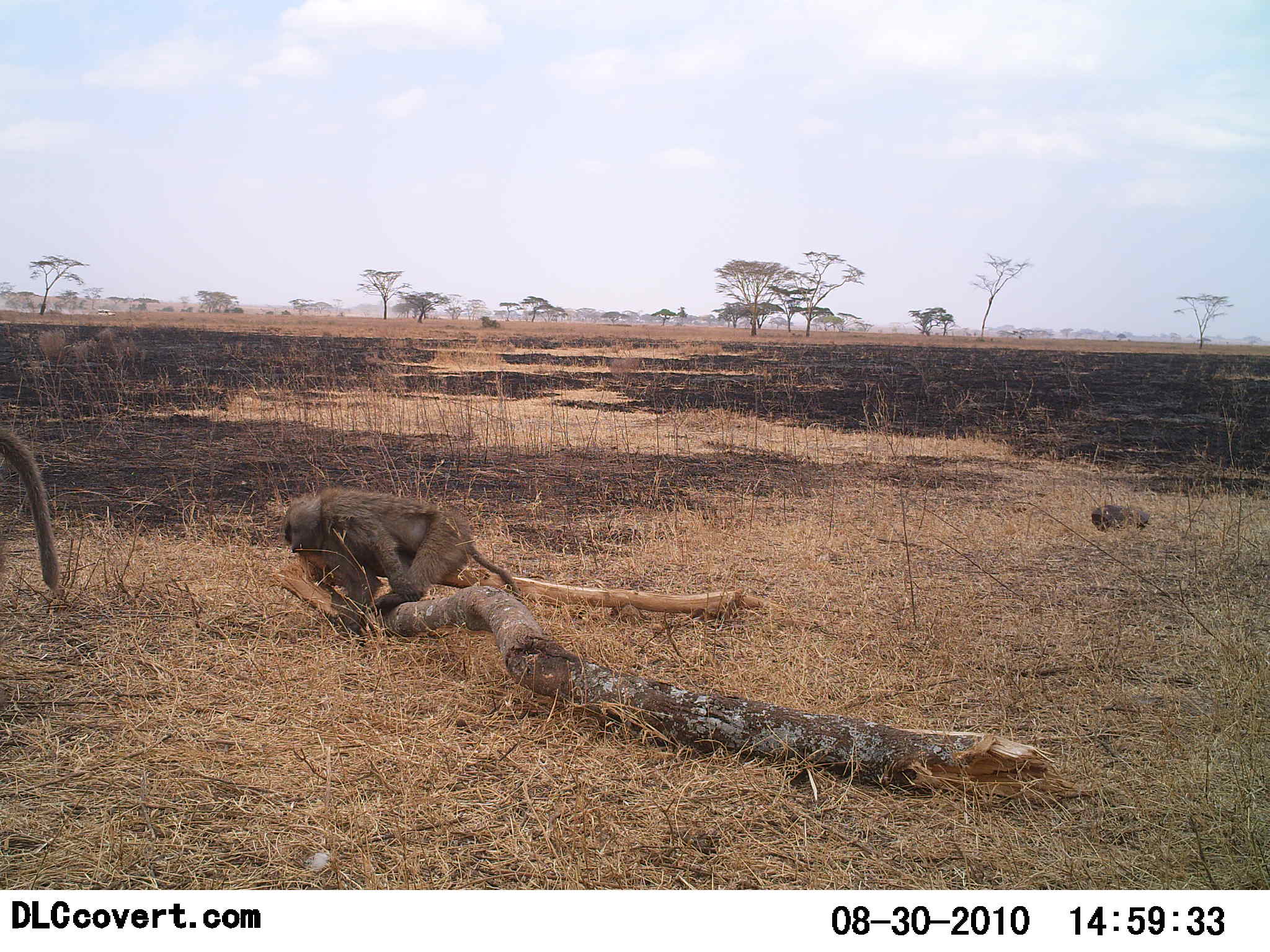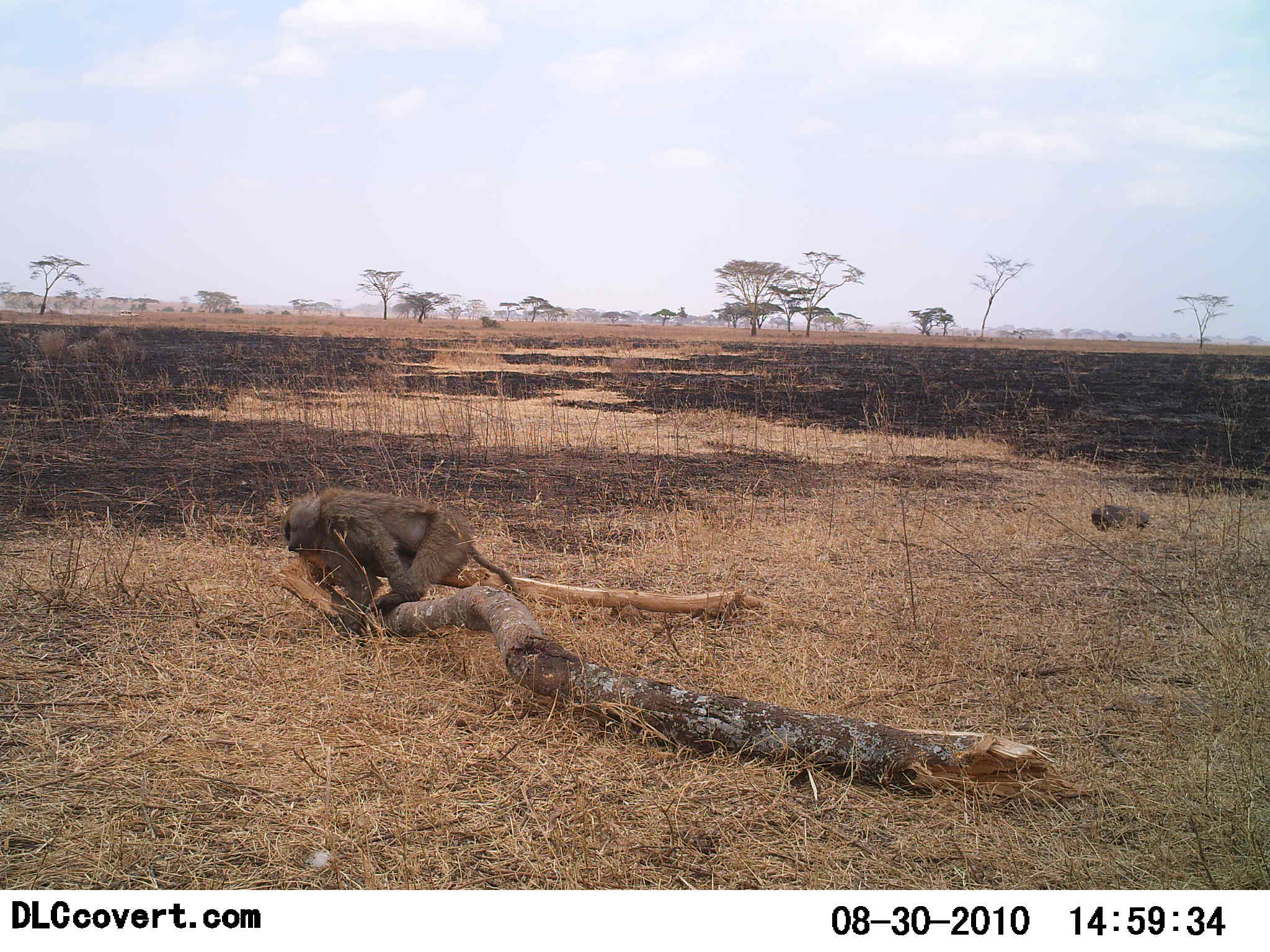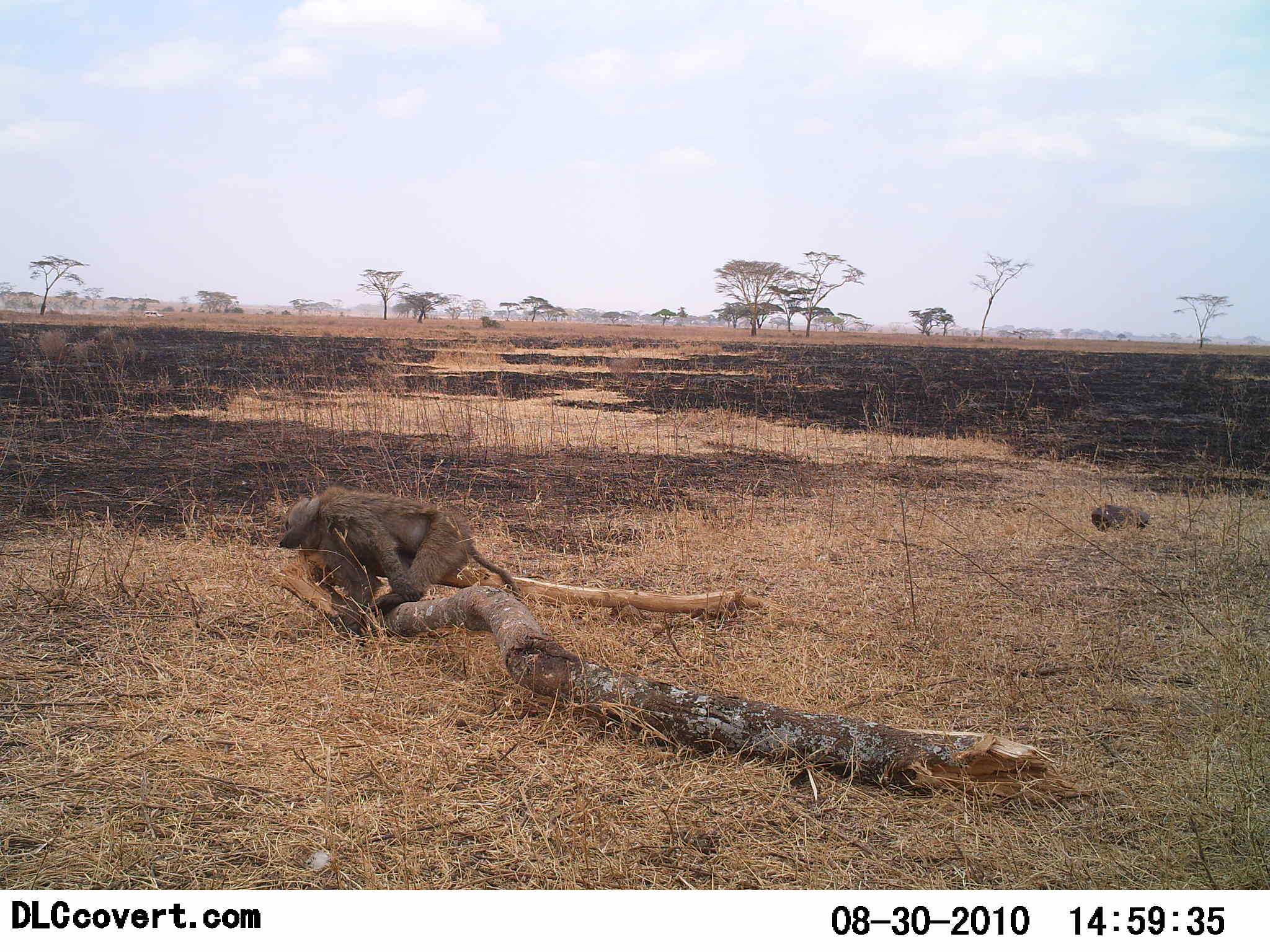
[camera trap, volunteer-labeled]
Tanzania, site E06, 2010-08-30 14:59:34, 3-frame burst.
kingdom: Animalia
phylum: Chordata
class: Mammalia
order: Primates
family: Cercopithecidae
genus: Papio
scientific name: Papio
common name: baboon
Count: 2.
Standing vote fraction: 36%.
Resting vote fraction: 32%.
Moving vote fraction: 64%.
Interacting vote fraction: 0%.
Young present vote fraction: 0%.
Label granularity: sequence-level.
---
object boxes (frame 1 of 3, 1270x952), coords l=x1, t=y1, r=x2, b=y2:
animal: l=277, t=479, r=526, b=633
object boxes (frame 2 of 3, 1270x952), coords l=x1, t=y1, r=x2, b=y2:
animal: l=282, t=478, r=522, b=647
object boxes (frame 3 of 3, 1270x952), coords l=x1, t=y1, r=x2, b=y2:
animal: l=278, t=475, r=523, b=650